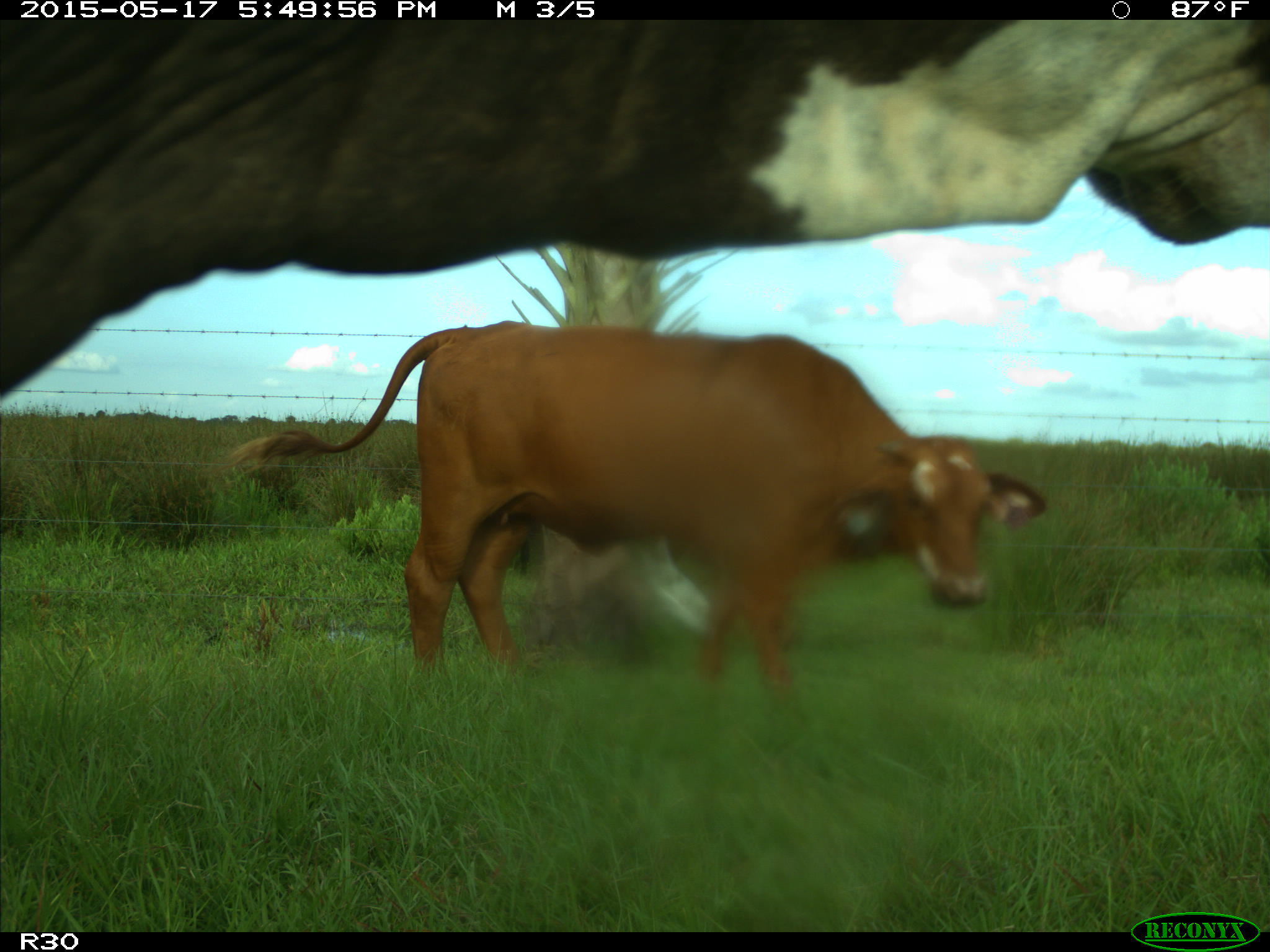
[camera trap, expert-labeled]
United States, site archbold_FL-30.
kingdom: Animalia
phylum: Chordata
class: Mammalia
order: Artiodactyla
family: Bovidae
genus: Bos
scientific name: Bos taurus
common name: domestic cow